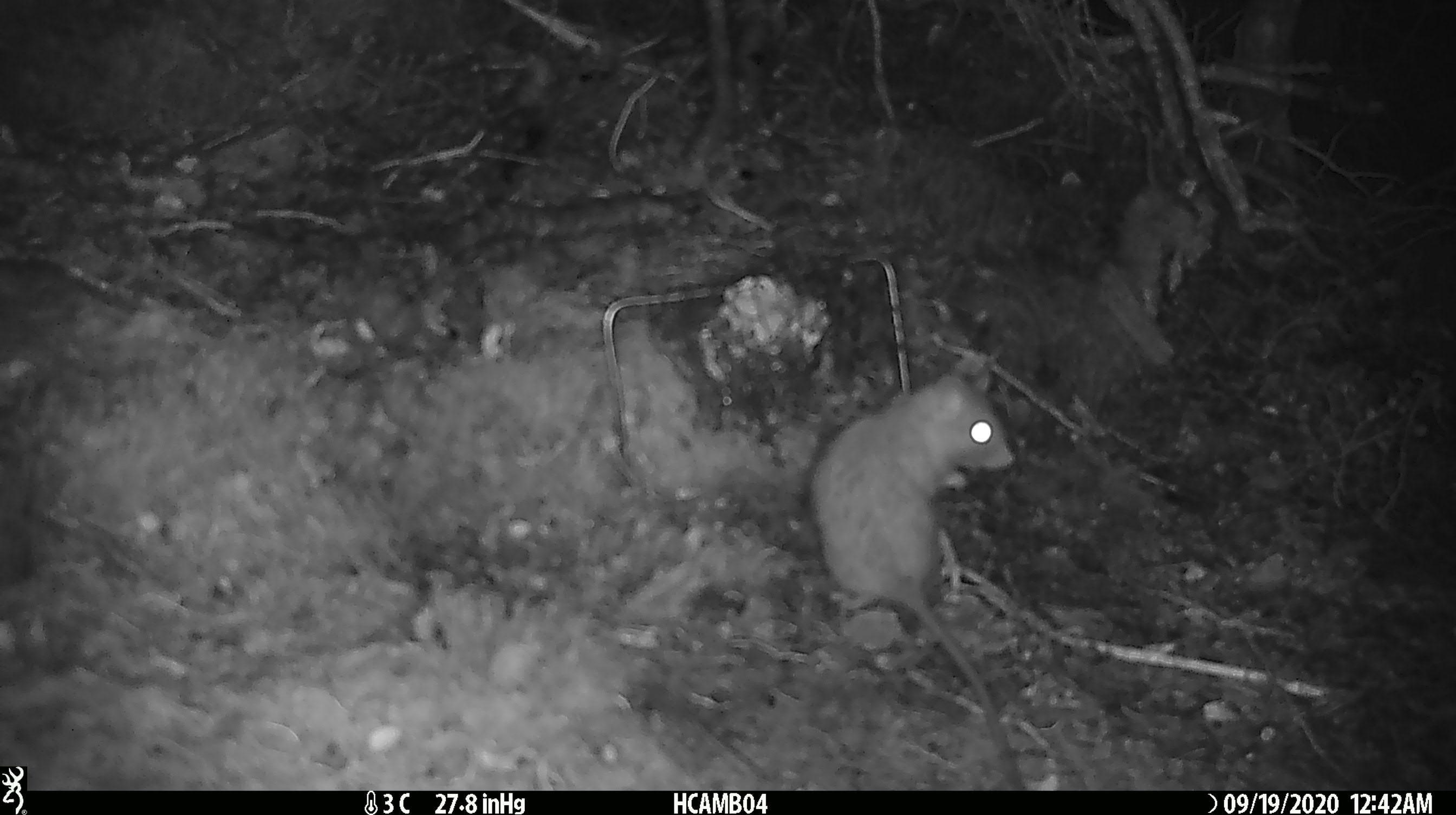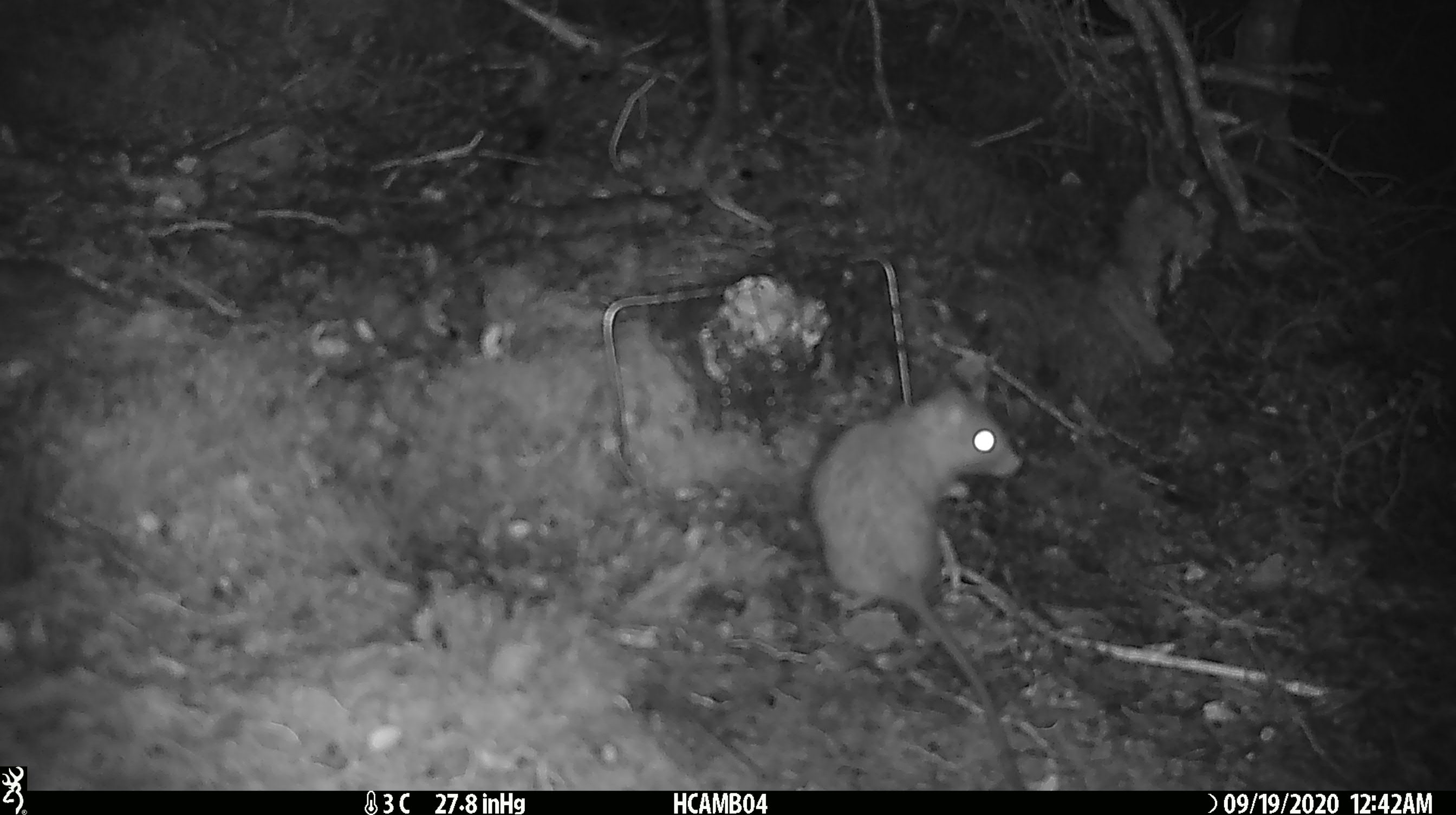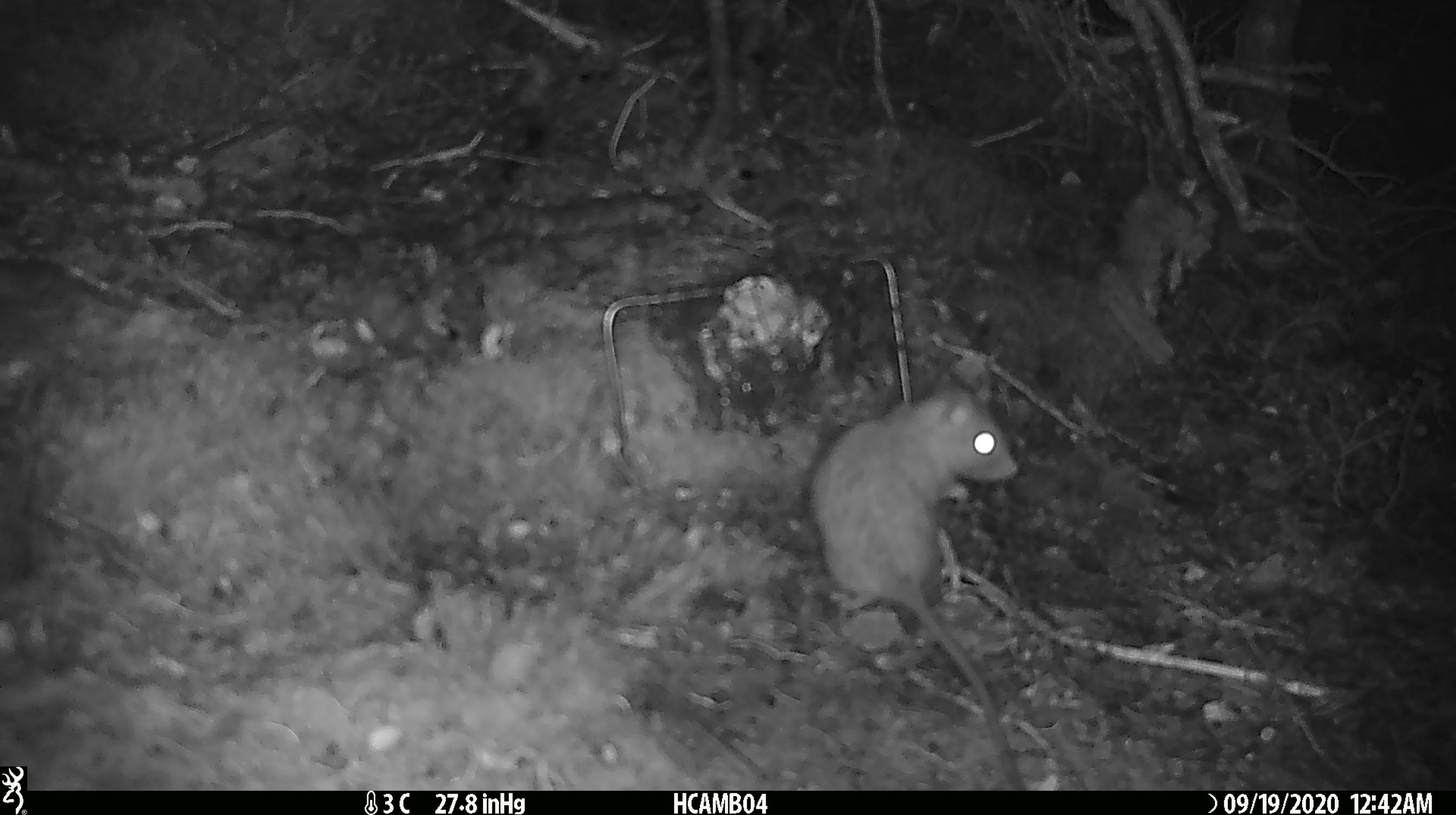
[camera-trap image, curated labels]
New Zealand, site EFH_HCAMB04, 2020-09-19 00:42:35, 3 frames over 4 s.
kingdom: Animalia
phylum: Chordata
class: Mammalia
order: Rodentia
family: Muridae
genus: Rattus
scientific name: Rattus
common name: rat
Rat (Rattus).